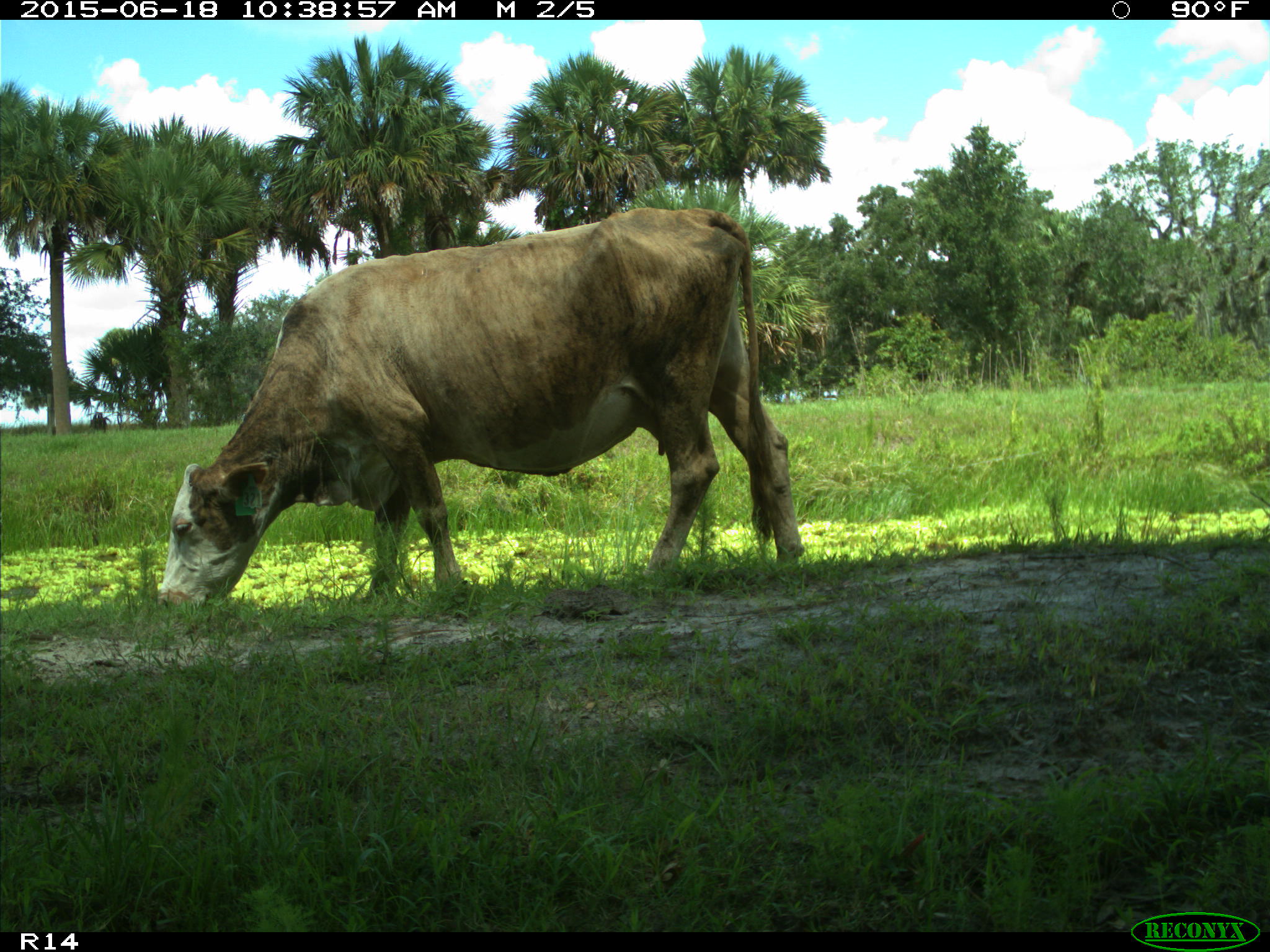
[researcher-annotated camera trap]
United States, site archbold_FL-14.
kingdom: Animalia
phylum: Chordata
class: Mammalia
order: Artiodactyla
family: Bovidae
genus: Bos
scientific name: Bos taurus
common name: domestic cow